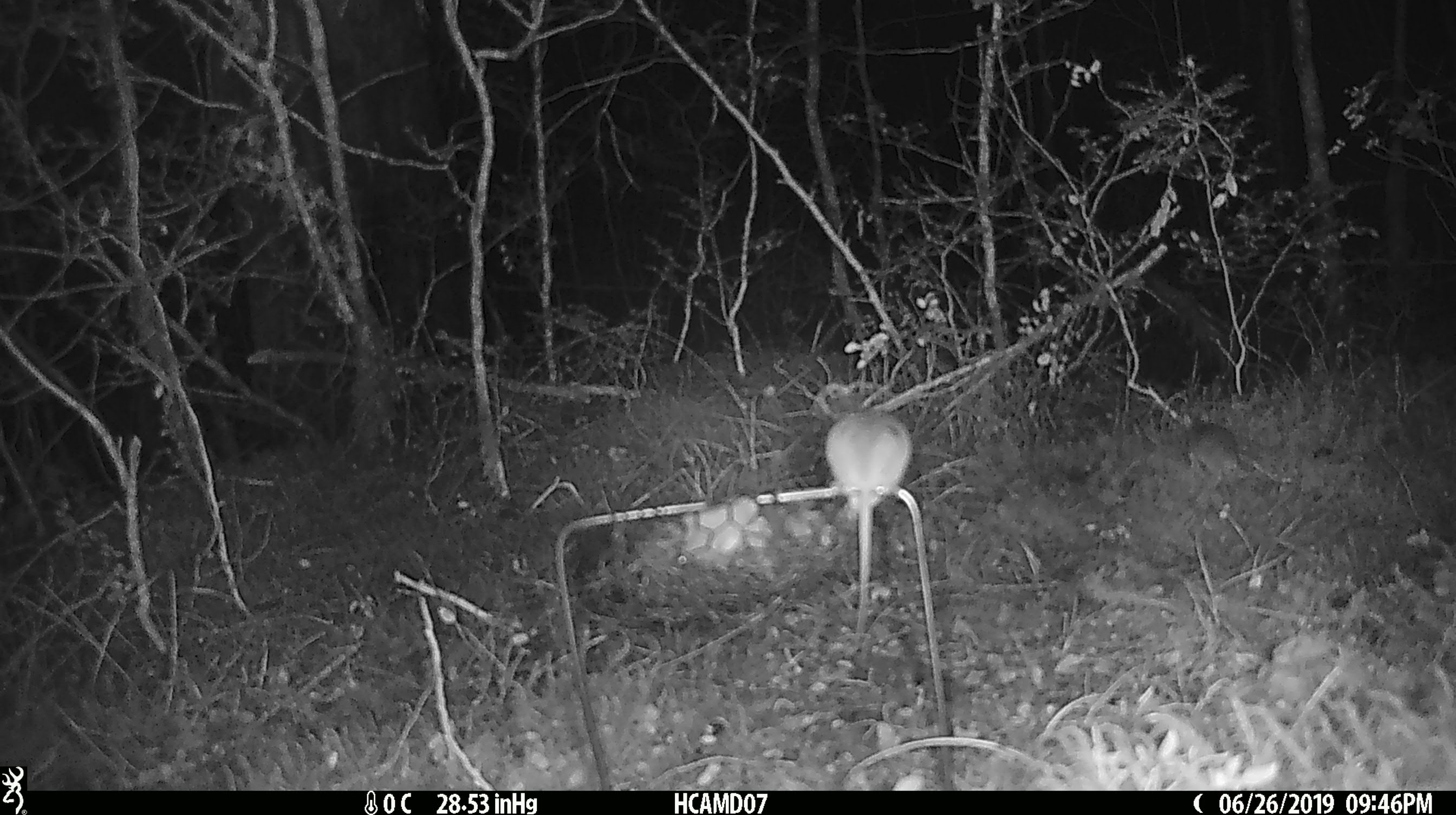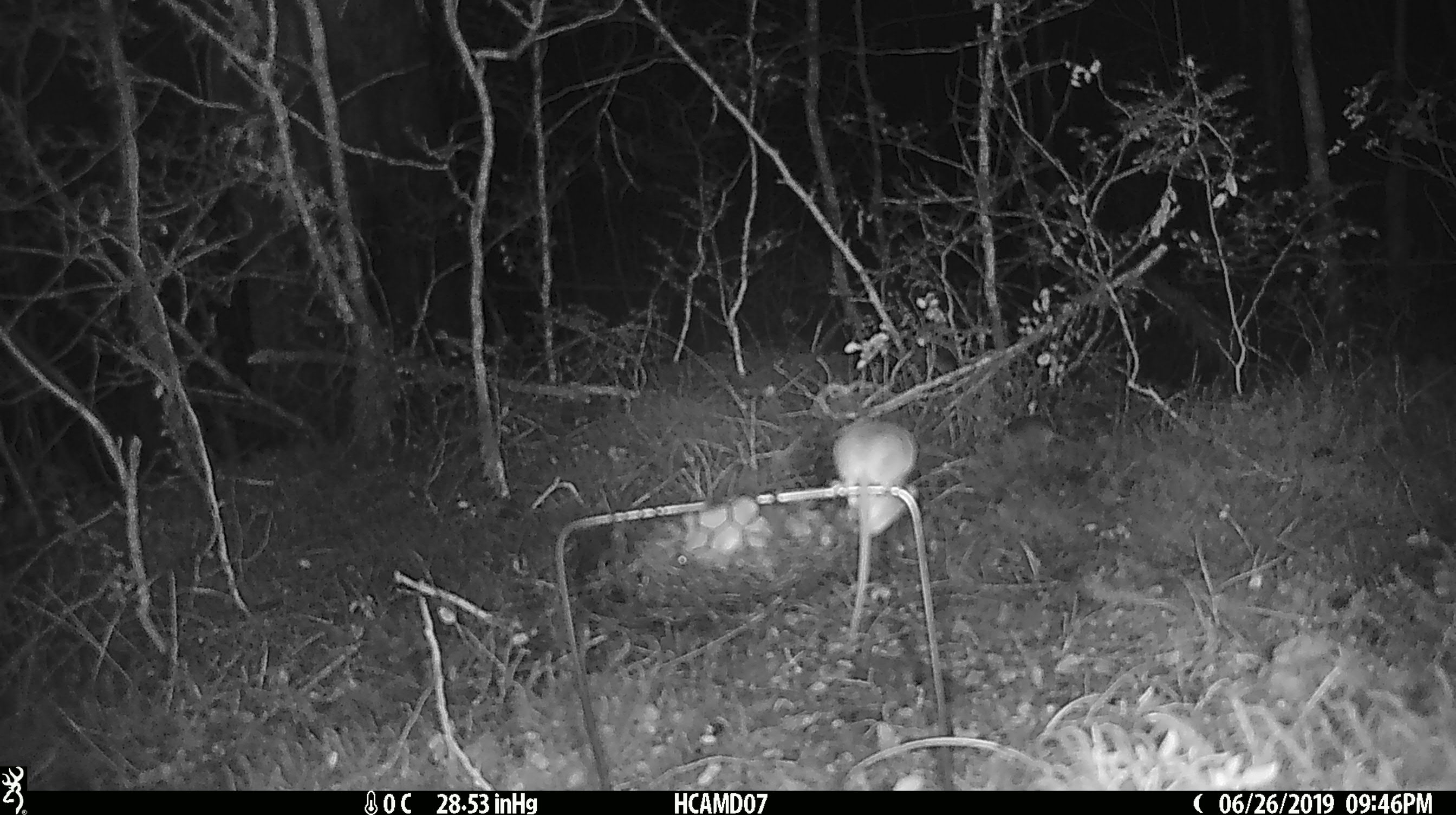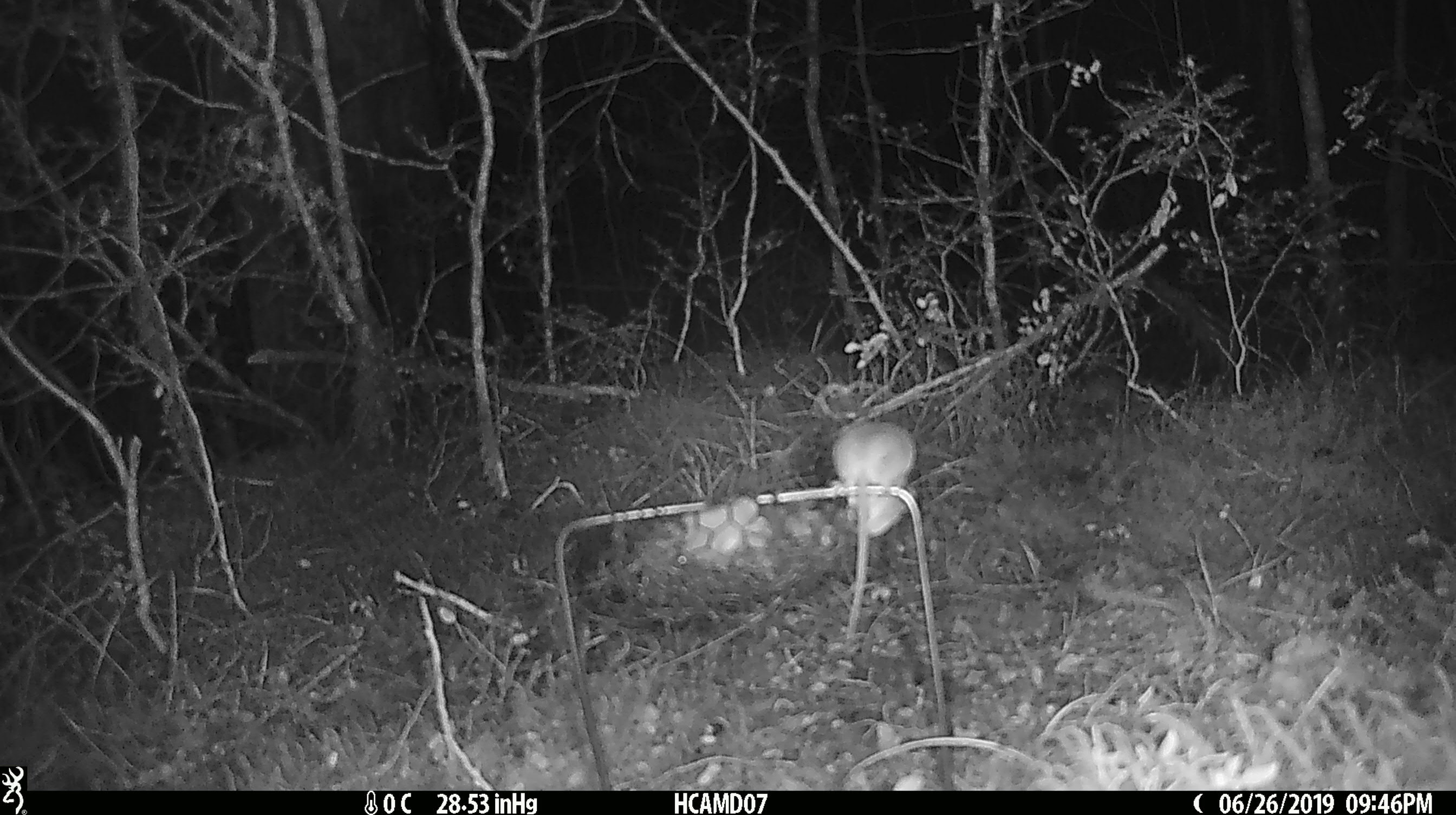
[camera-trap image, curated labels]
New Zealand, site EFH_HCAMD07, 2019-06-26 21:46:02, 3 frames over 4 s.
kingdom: Animalia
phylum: Chordata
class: Mammalia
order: Rodentia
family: Muridae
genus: Mus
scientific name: Mus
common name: mouse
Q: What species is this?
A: Mouse (Mus).